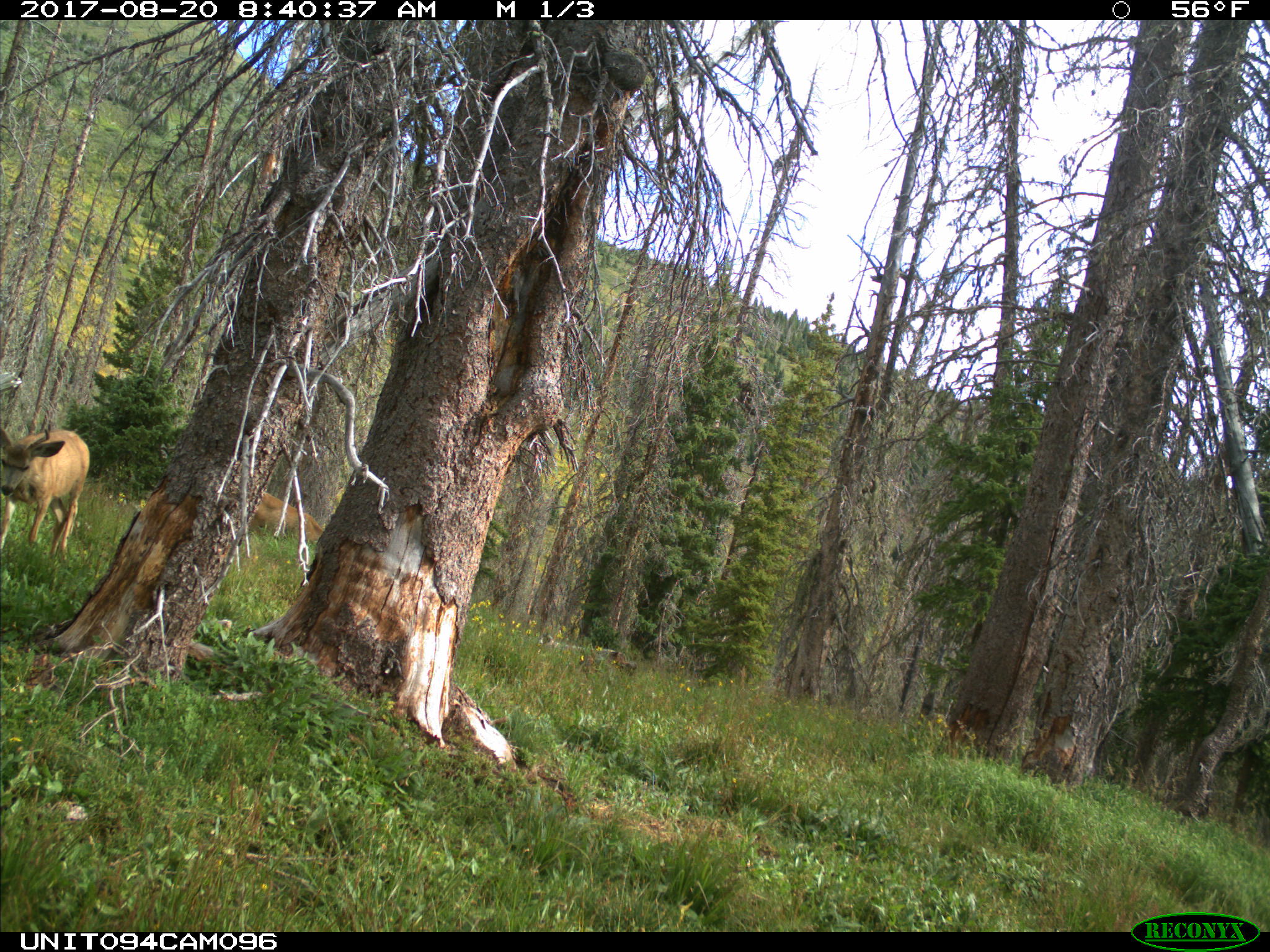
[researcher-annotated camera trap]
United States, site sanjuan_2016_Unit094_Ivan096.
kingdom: Animalia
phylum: Chordata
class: Mammalia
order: Artiodactyla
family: Cervidae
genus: Odocoileus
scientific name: Odocoileus hemionus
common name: mule deer